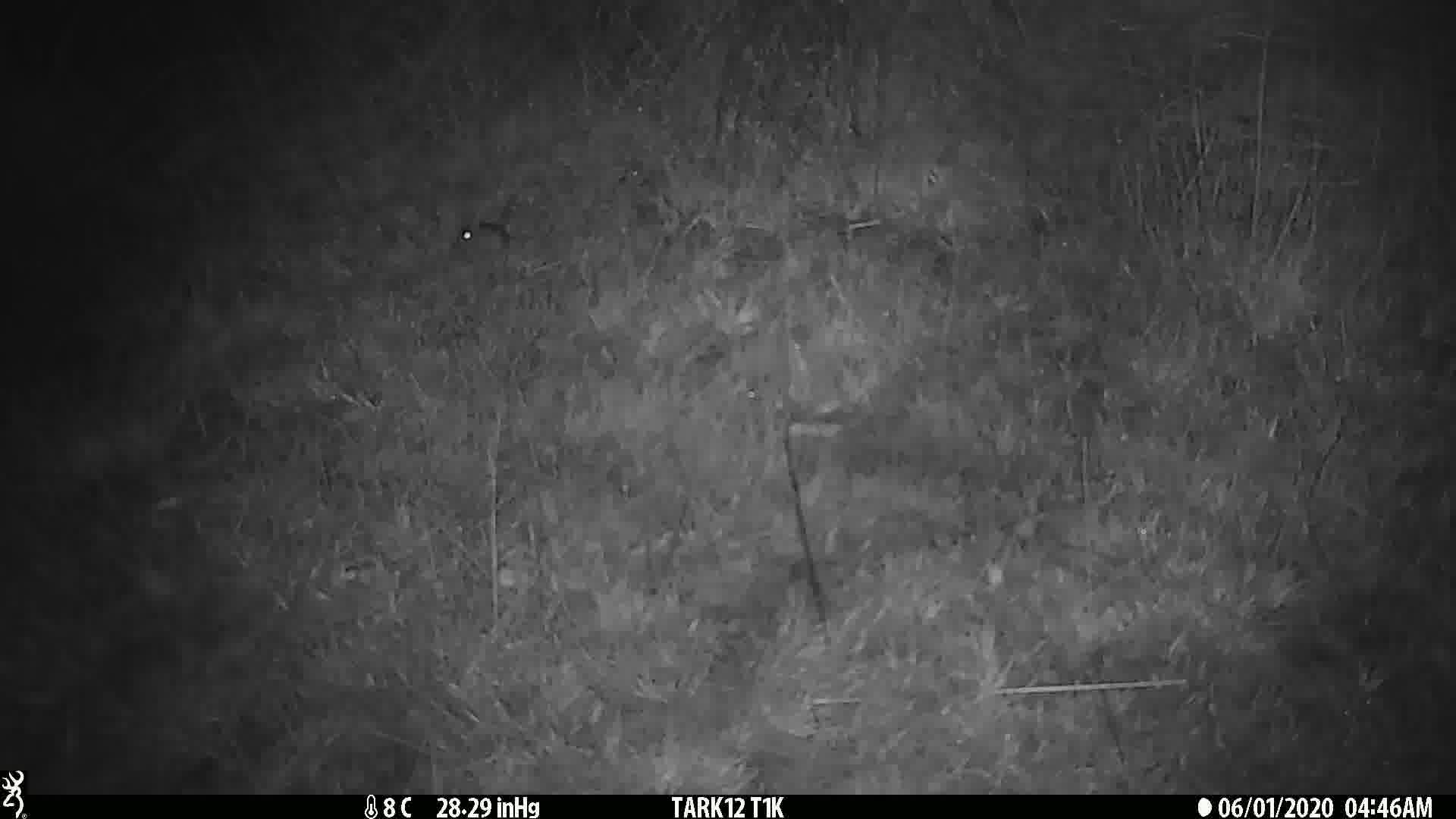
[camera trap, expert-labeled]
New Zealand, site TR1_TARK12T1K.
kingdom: Animalia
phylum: Chordata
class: Mammalia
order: Rodentia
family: Muridae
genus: Mus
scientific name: Mus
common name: mouse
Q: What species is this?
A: Mouse (Mus).